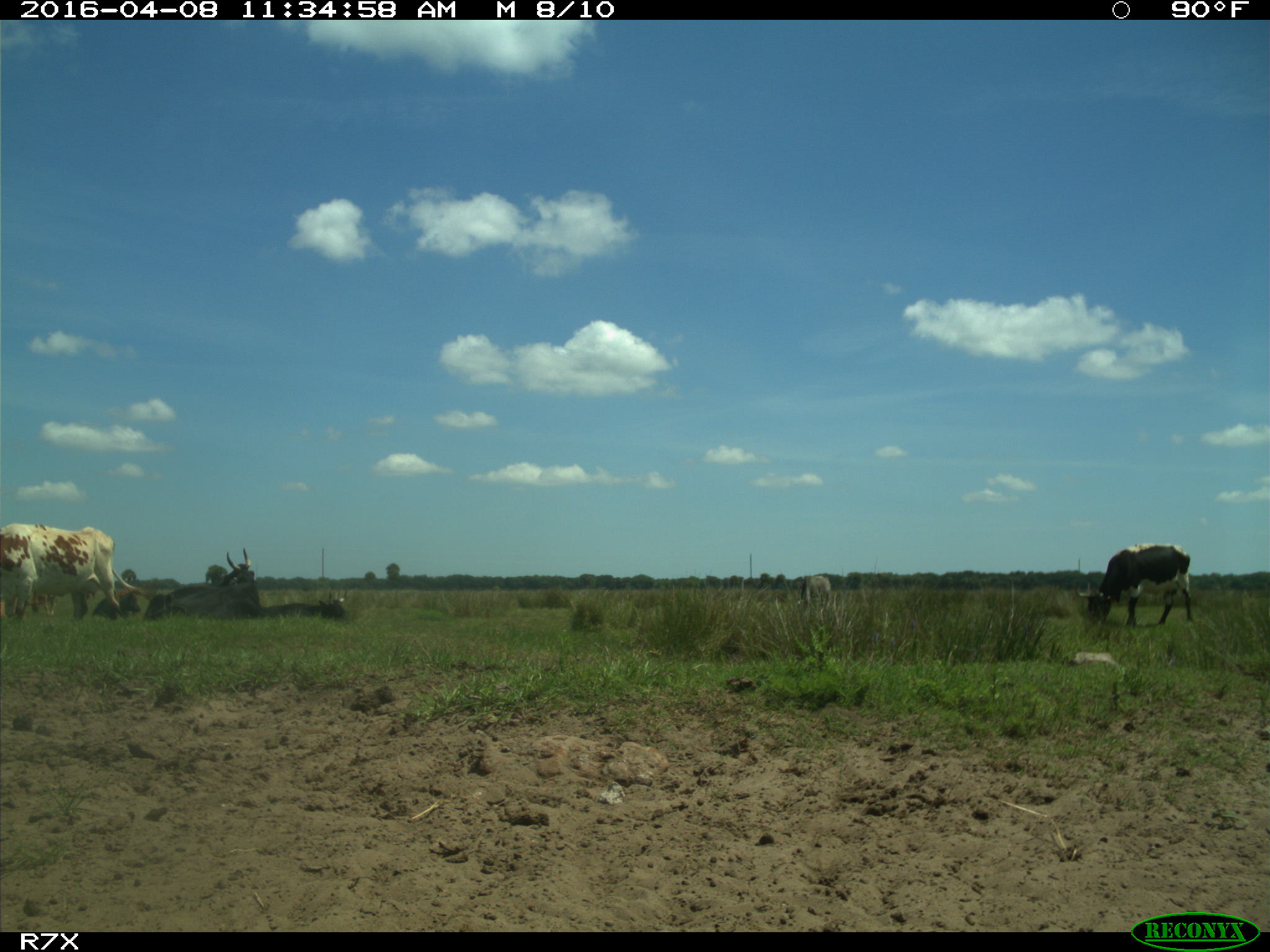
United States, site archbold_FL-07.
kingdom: Animalia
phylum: Chordata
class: Mammalia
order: Artiodactyla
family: Bovidae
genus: Bos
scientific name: Bos taurus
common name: domestic cow